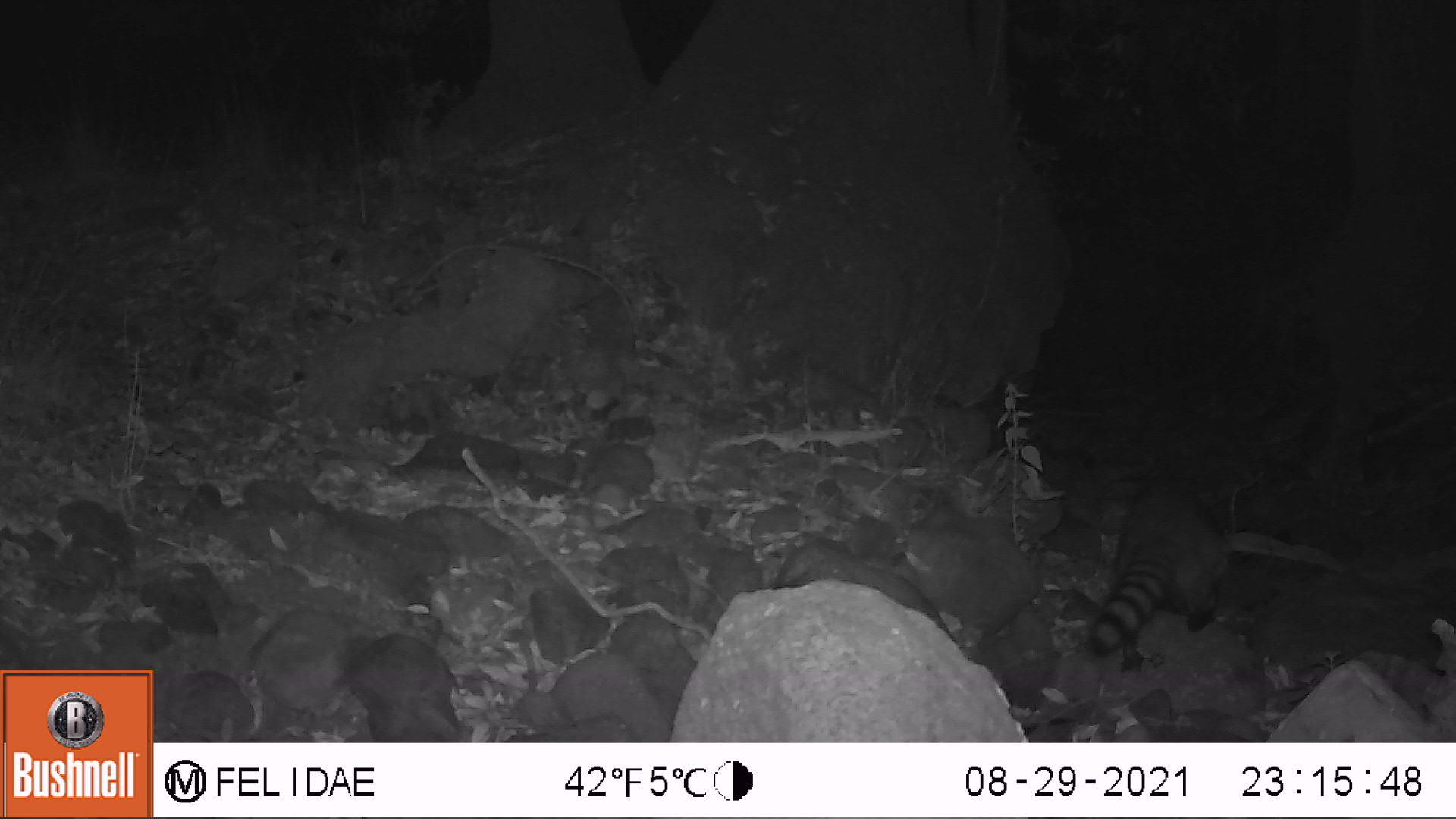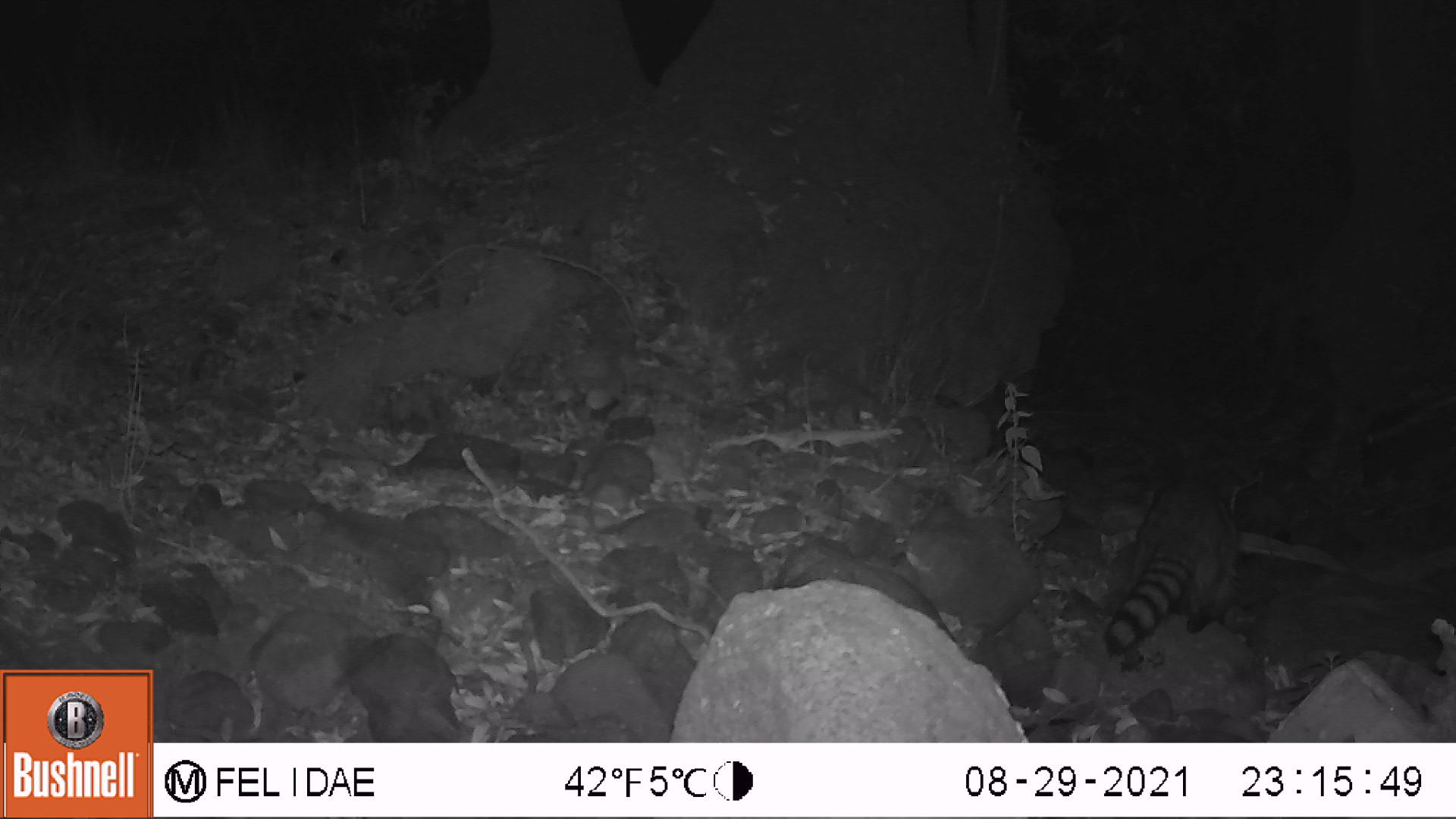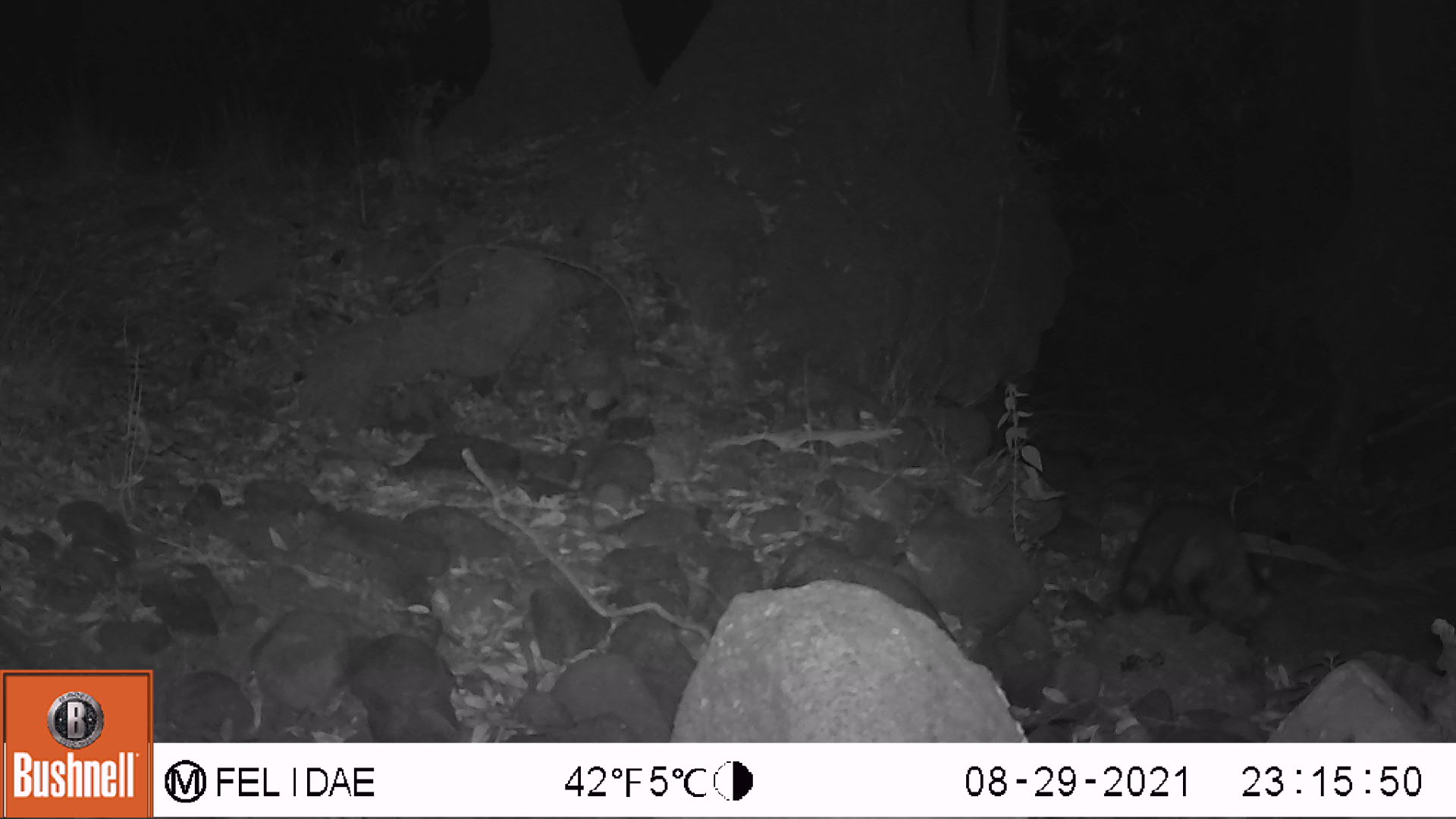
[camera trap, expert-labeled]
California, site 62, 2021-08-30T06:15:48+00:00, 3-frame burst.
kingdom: Animalia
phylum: Chordata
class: Mammalia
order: Carnivora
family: Procyonidae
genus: Procyon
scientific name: Procyon lotor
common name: raccoon